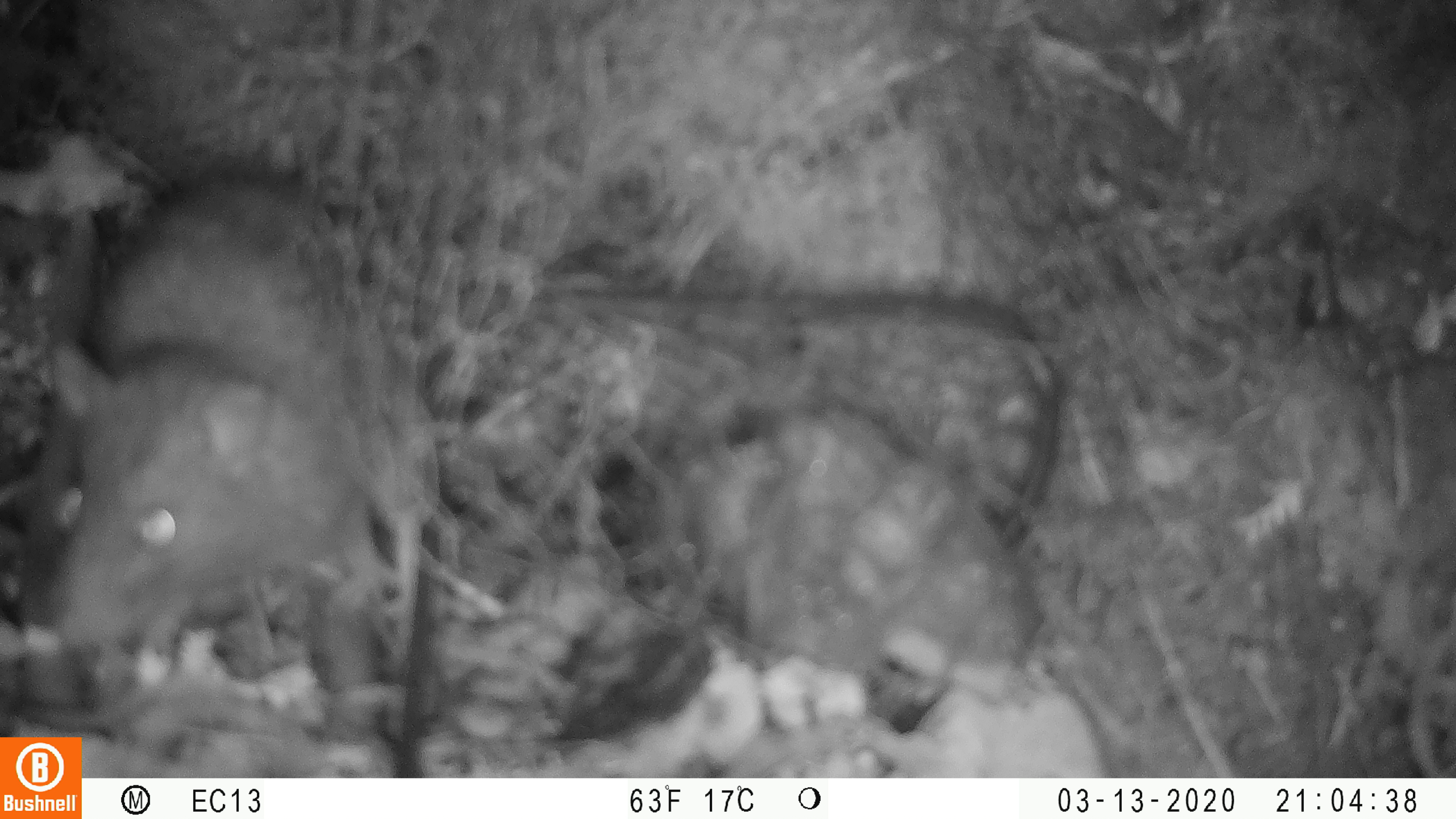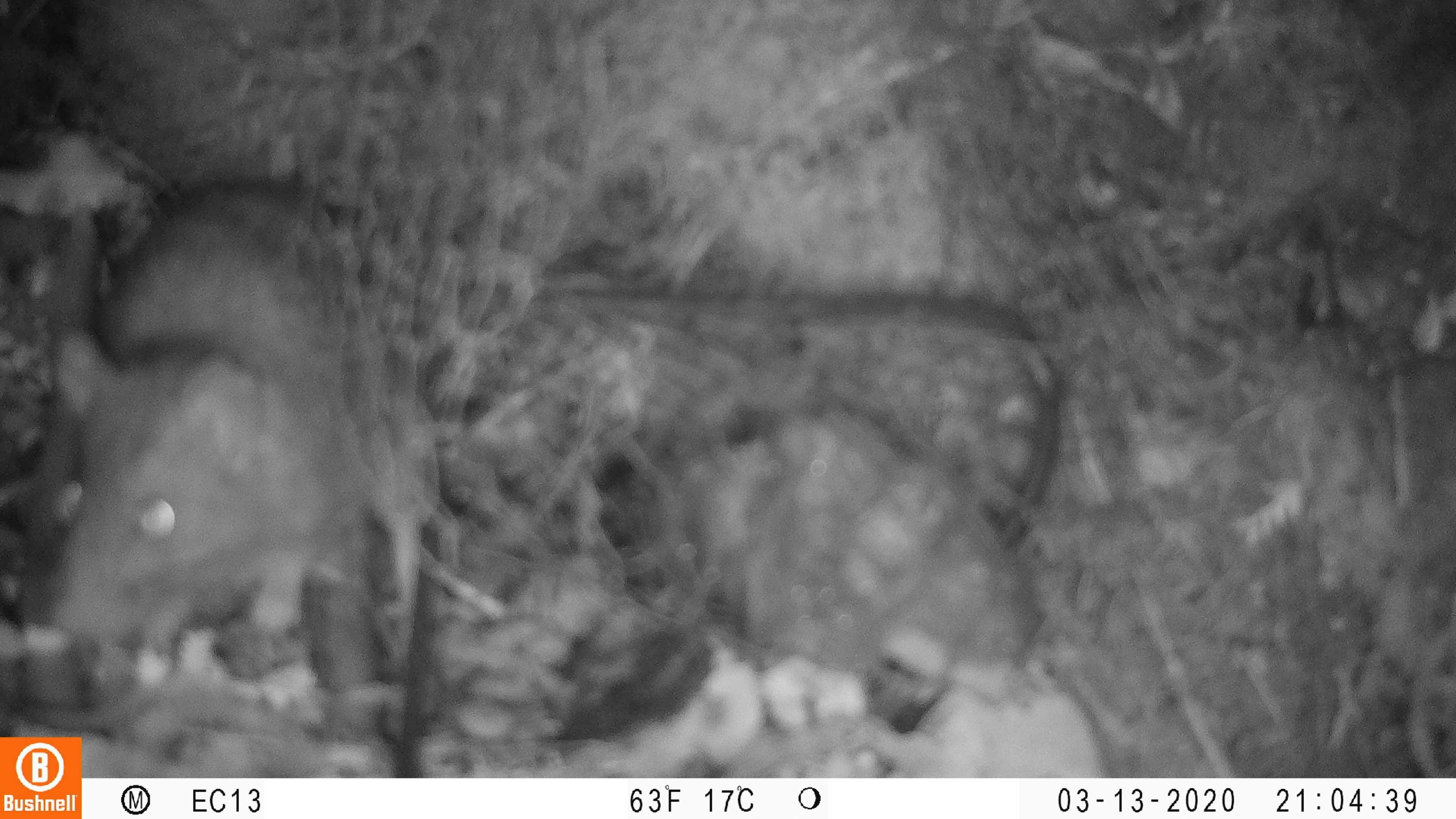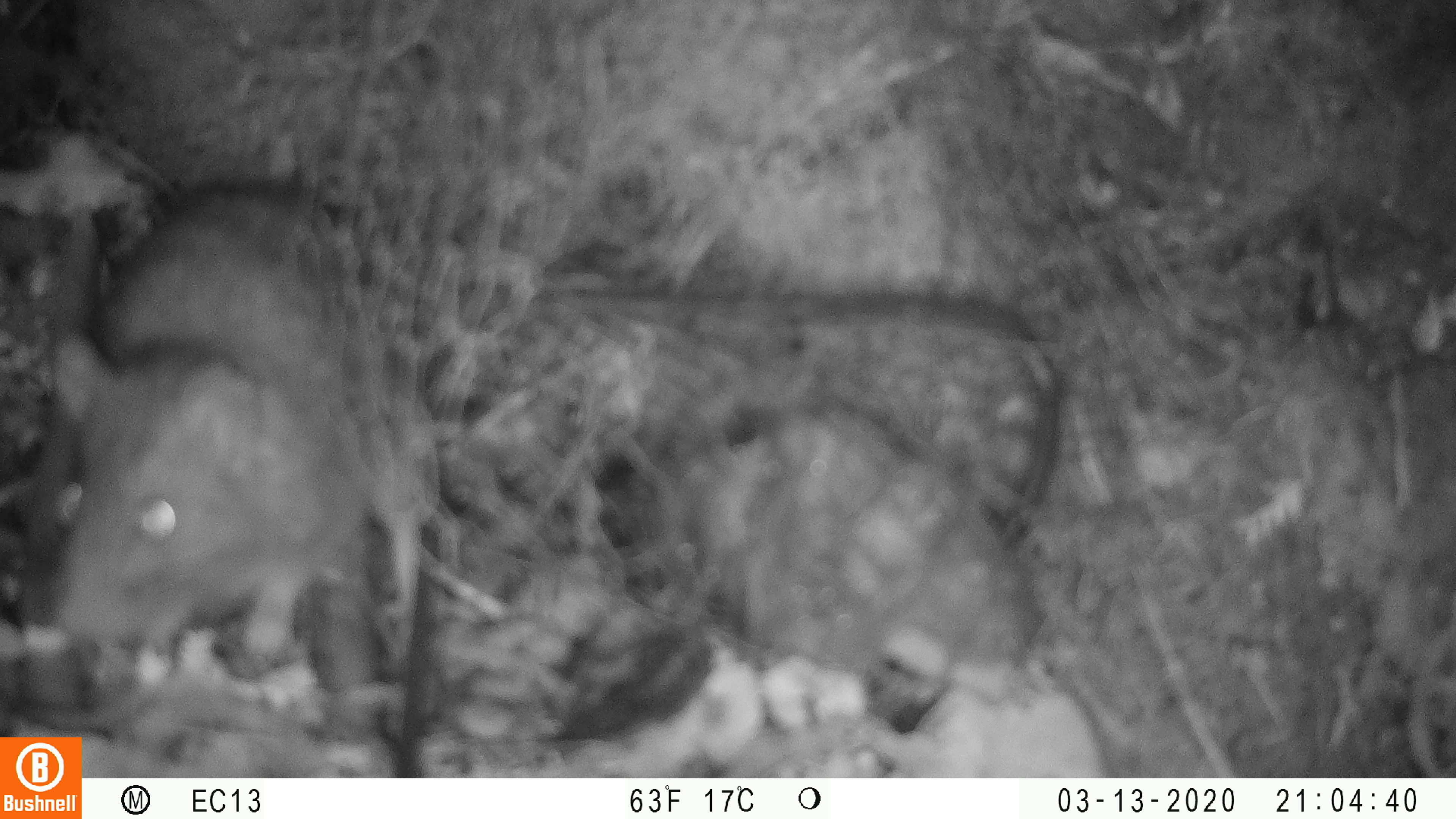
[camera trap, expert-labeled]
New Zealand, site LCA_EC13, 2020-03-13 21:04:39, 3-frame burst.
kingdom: Animalia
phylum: Chordata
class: Mammalia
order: Rodentia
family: Muridae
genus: Rattus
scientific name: Rattus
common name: rat